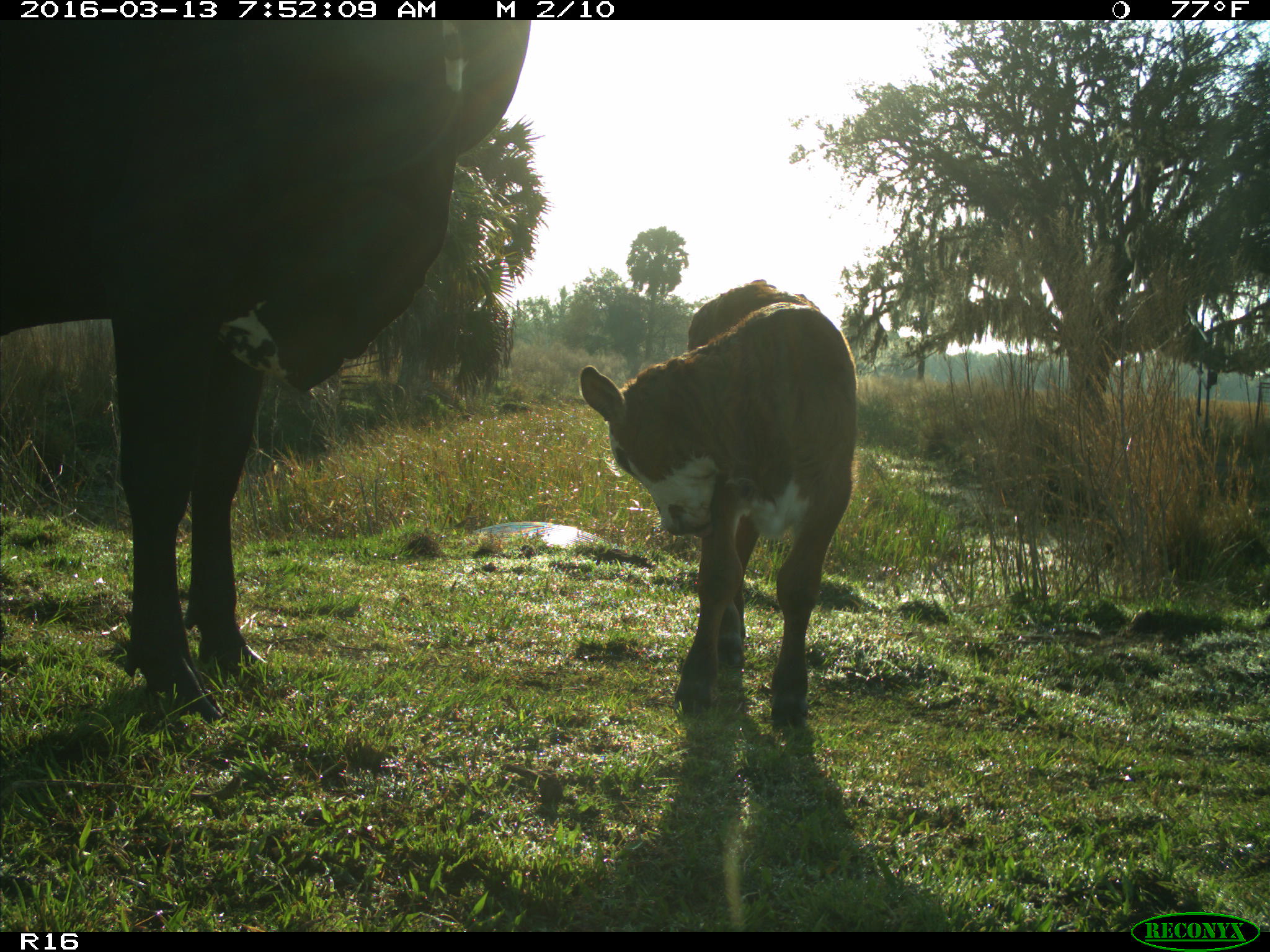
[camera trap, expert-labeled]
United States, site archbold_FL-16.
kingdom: Animalia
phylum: Chordata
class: Mammalia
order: Artiodactyla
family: Bovidae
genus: Bos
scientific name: Bos taurus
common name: domestic cow